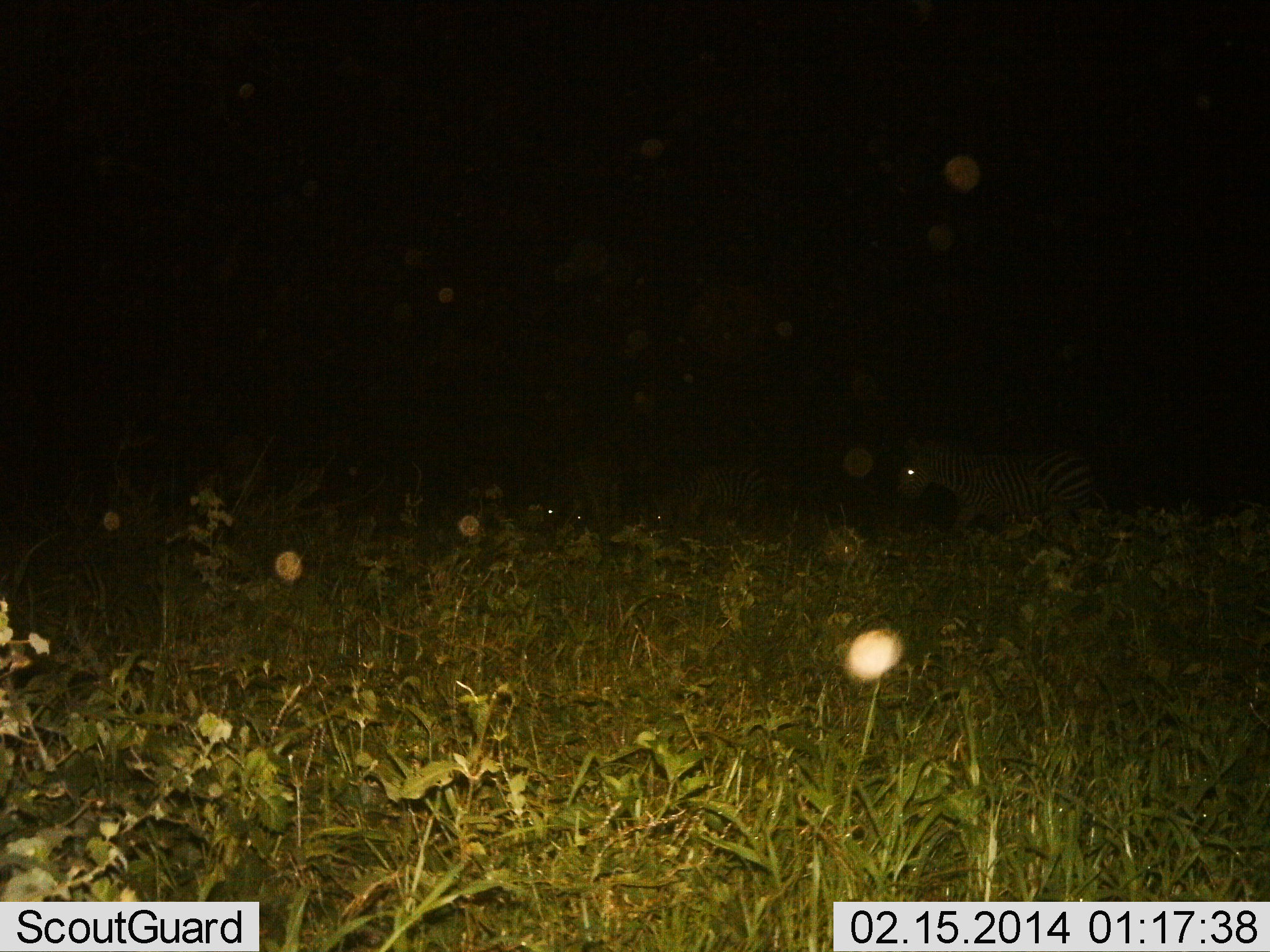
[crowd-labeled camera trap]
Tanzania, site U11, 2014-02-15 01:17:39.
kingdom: Animalia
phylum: Chordata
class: Mammalia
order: Perissodactyla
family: Equidae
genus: Equus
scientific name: Equus quagga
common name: plains zebra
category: zebra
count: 3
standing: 40%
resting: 10%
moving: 60%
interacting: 0%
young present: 0%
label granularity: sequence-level